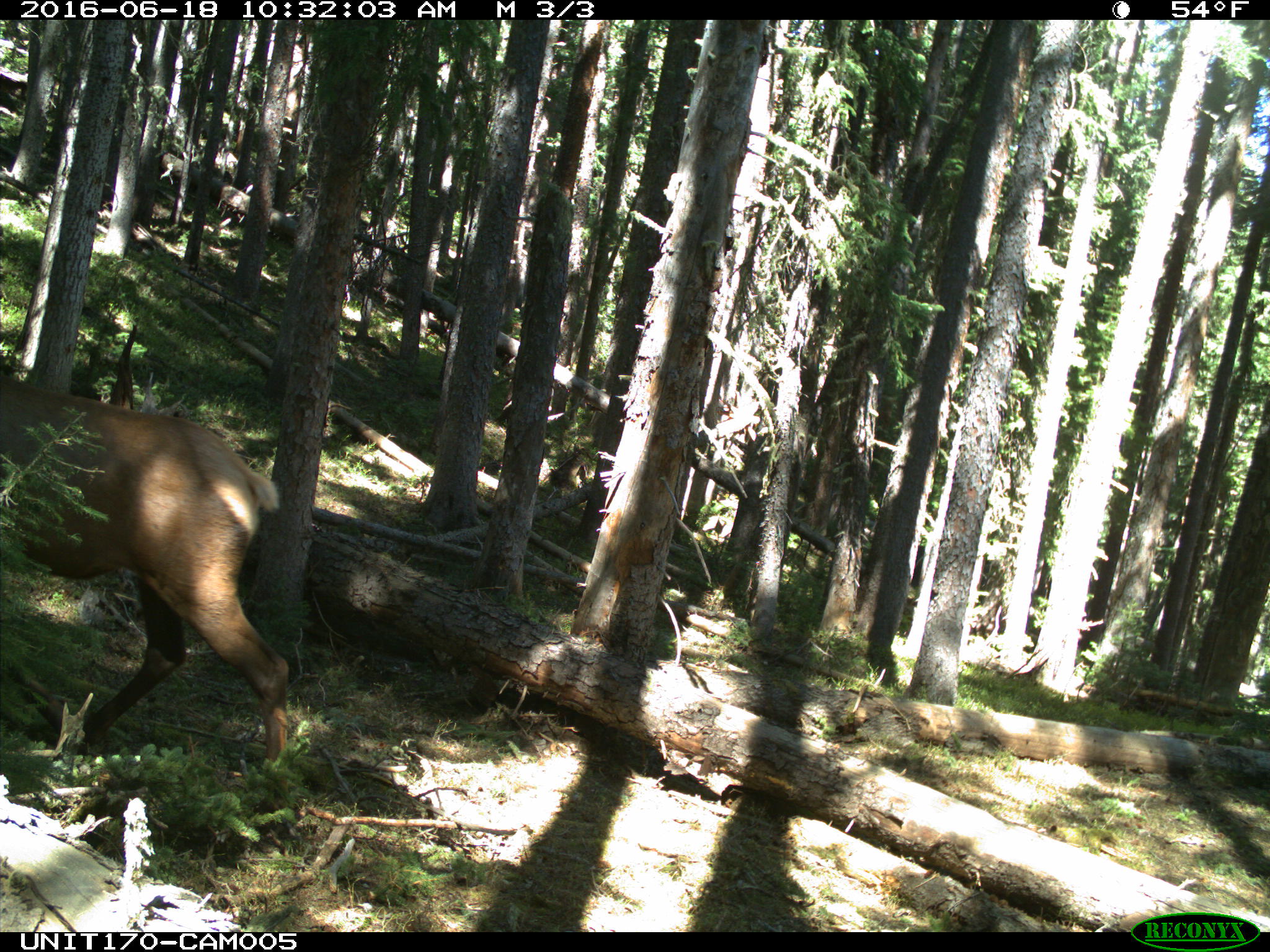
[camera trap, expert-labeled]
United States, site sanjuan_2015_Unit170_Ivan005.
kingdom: Animalia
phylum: Chordata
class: Mammalia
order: Artiodactyla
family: Cervidae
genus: Cervus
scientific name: Cervus elaphus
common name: red deer